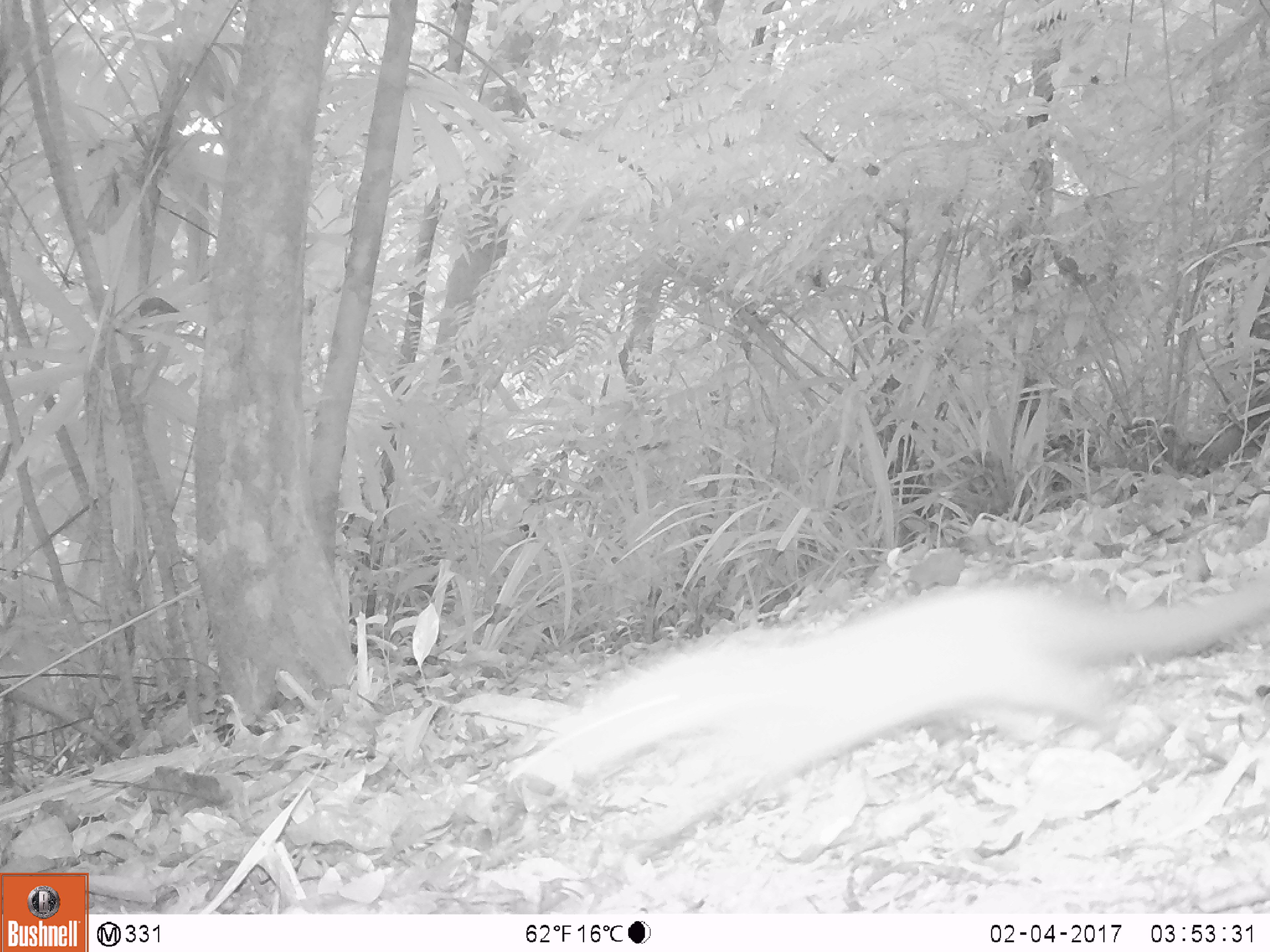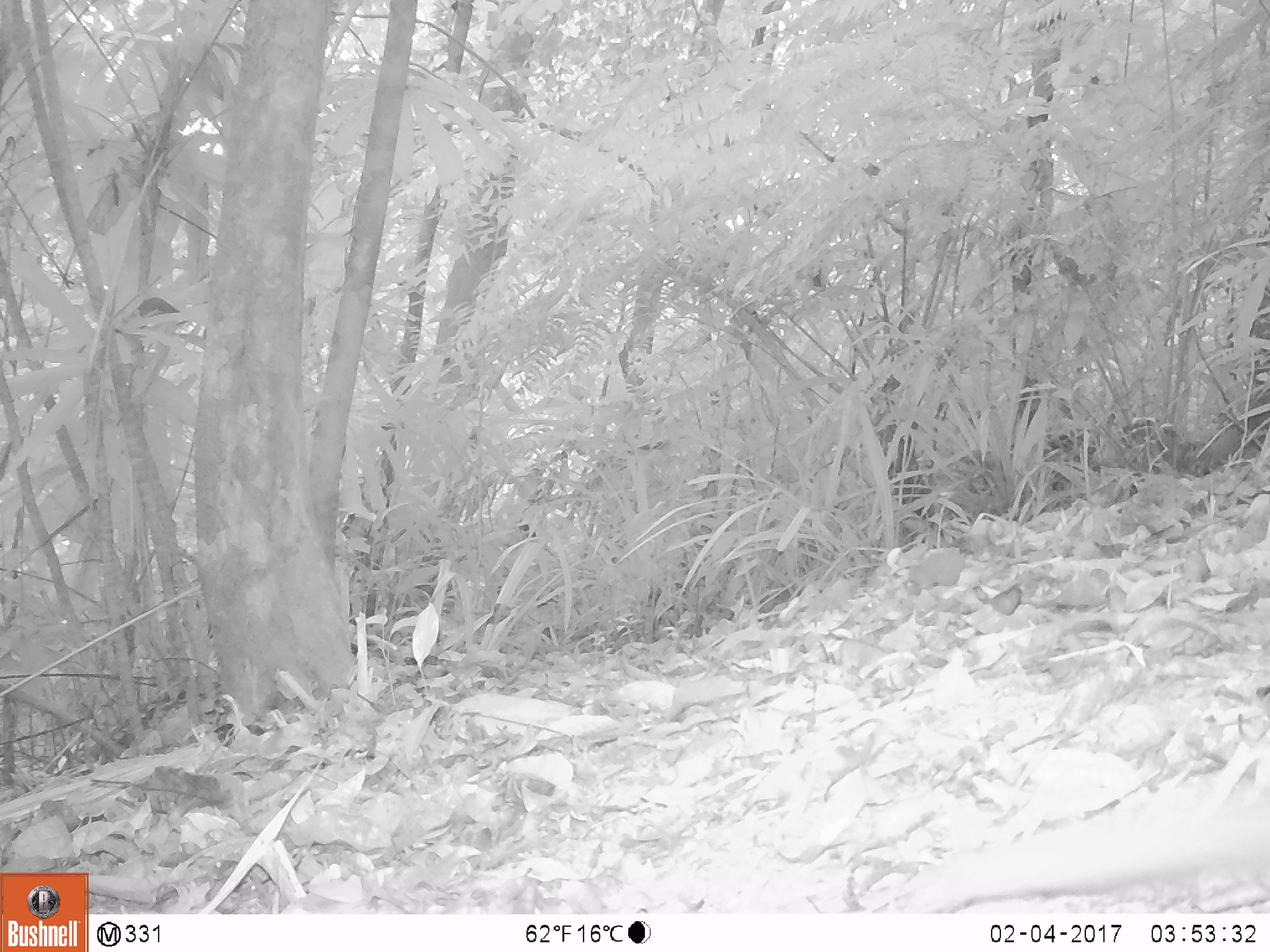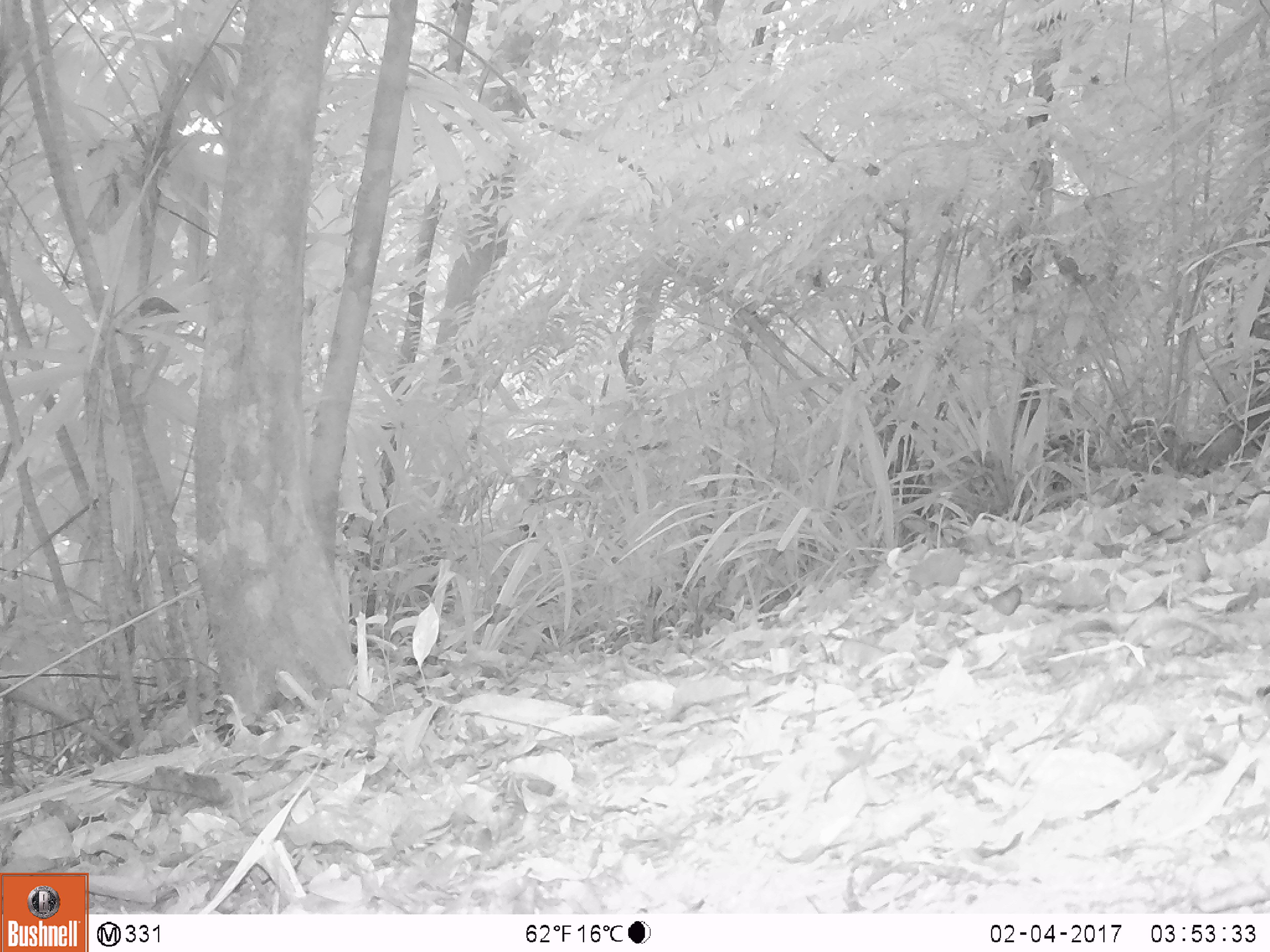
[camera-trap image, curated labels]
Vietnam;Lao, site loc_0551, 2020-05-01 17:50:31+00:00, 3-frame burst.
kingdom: Animalia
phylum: Chordata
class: Mammalia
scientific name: Mammalia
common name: mammal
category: unidentified small mammal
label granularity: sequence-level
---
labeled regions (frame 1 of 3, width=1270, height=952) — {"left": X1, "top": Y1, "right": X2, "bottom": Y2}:
unidentified small mammal: {"left": 501, "top": 576, "right": 1270, "bottom": 843}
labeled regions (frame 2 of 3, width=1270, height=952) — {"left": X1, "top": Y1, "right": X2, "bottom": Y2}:
unidentified small mammal: {"left": 901, "top": 804, "right": 1270, "bottom": 913}